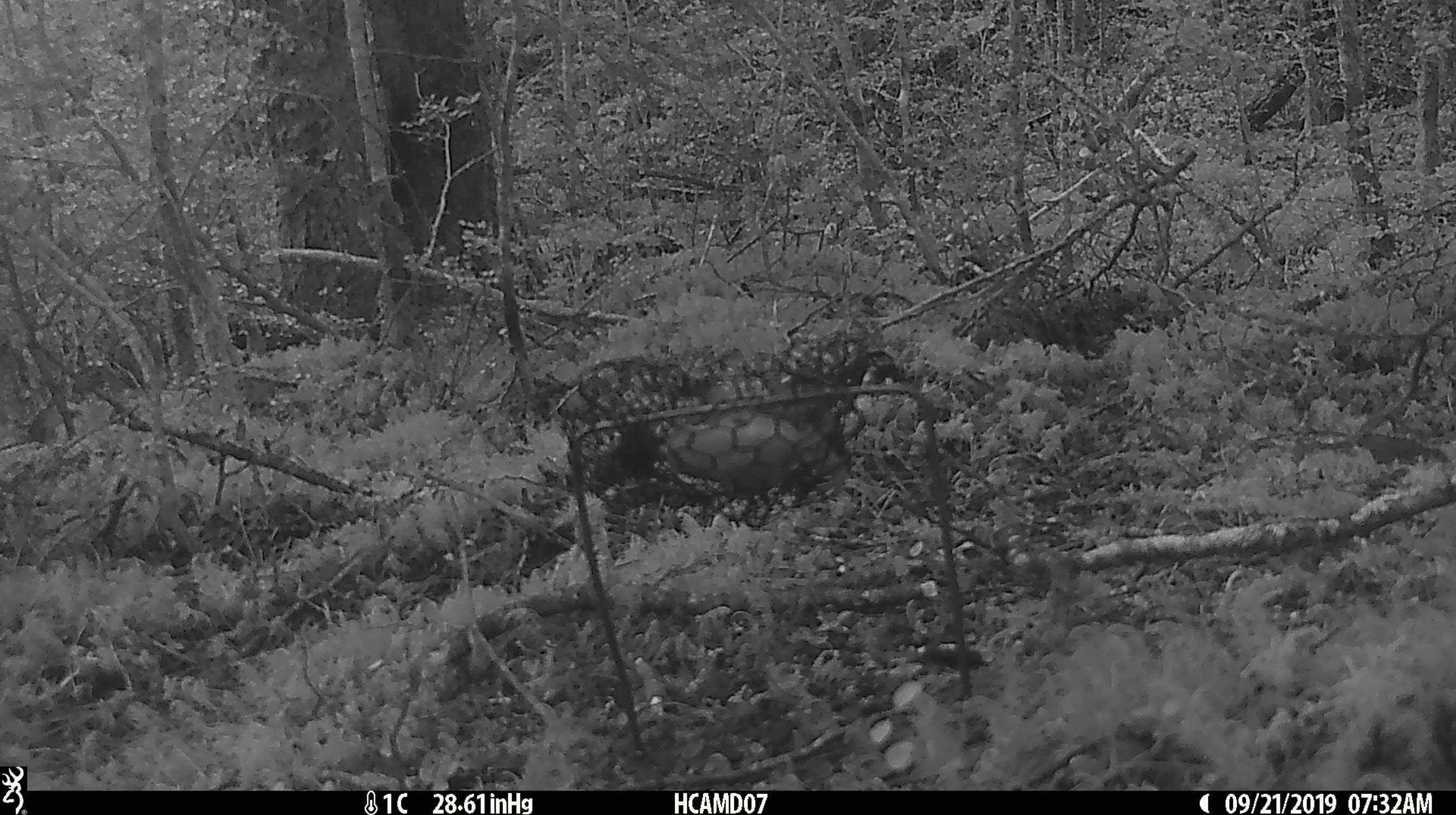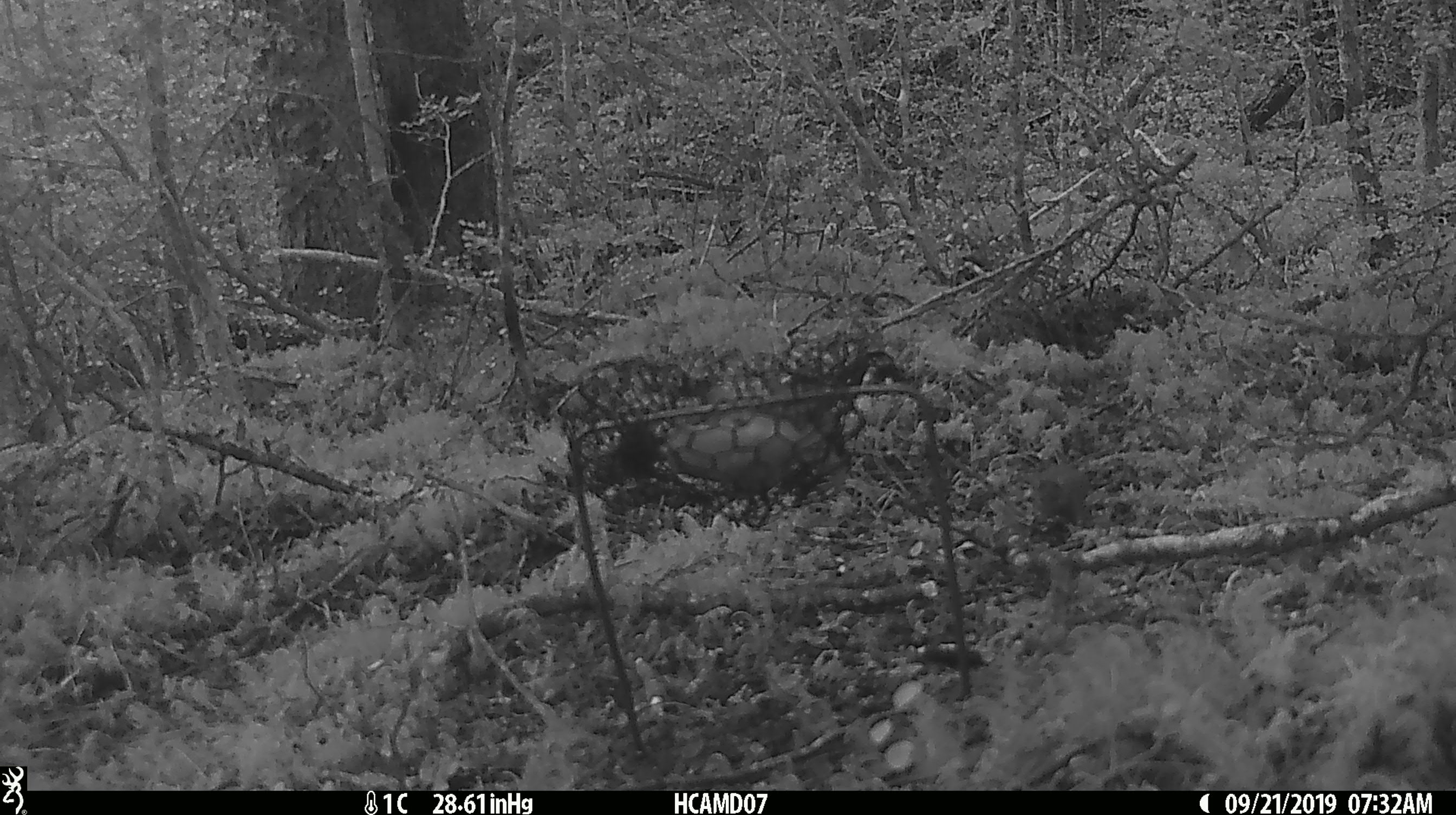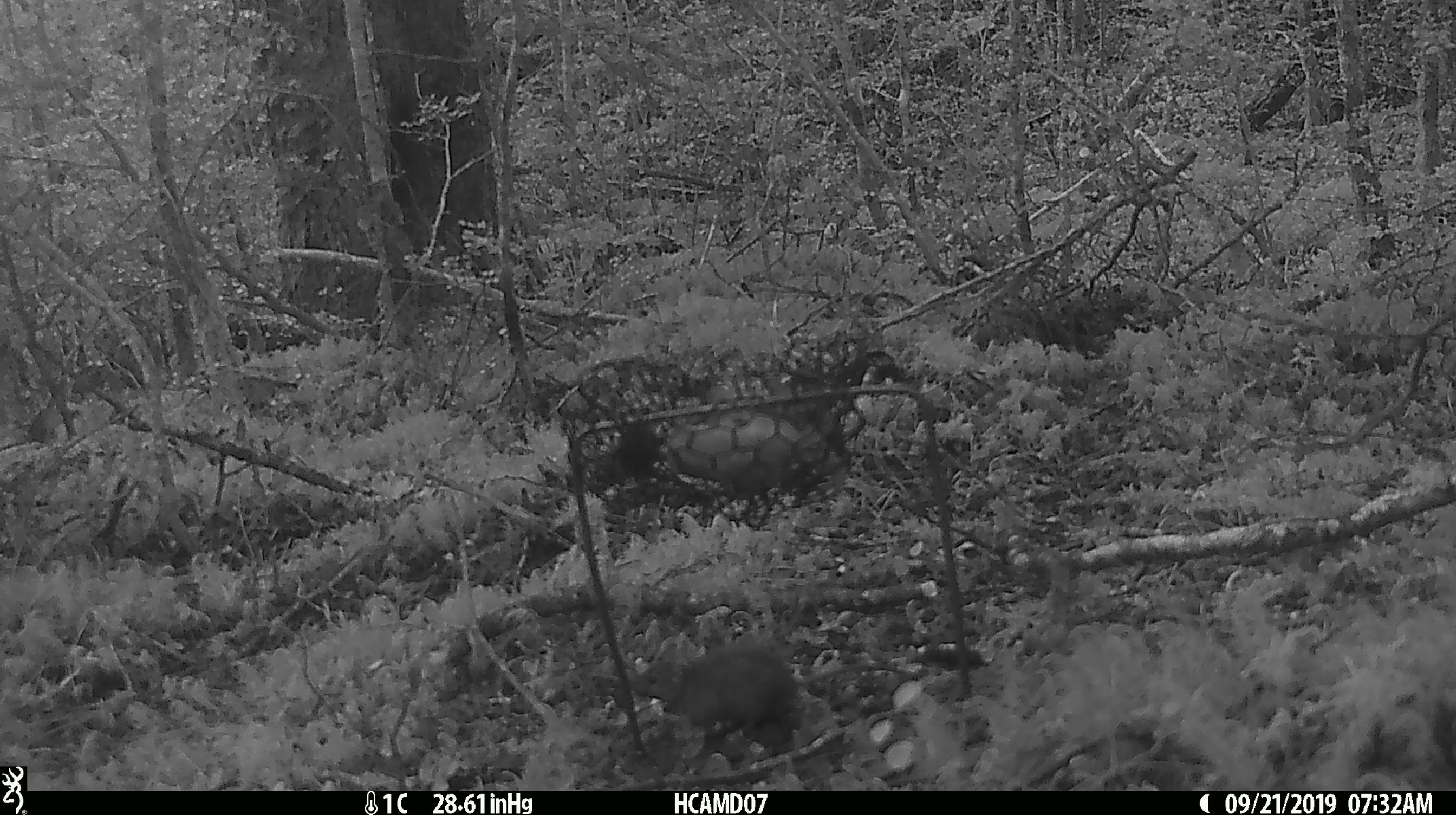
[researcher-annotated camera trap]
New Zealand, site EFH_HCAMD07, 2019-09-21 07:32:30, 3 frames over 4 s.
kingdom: Animalia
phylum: Chordata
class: Mammalia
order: Rodentia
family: Muridae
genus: Mus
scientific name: Mus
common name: mouse